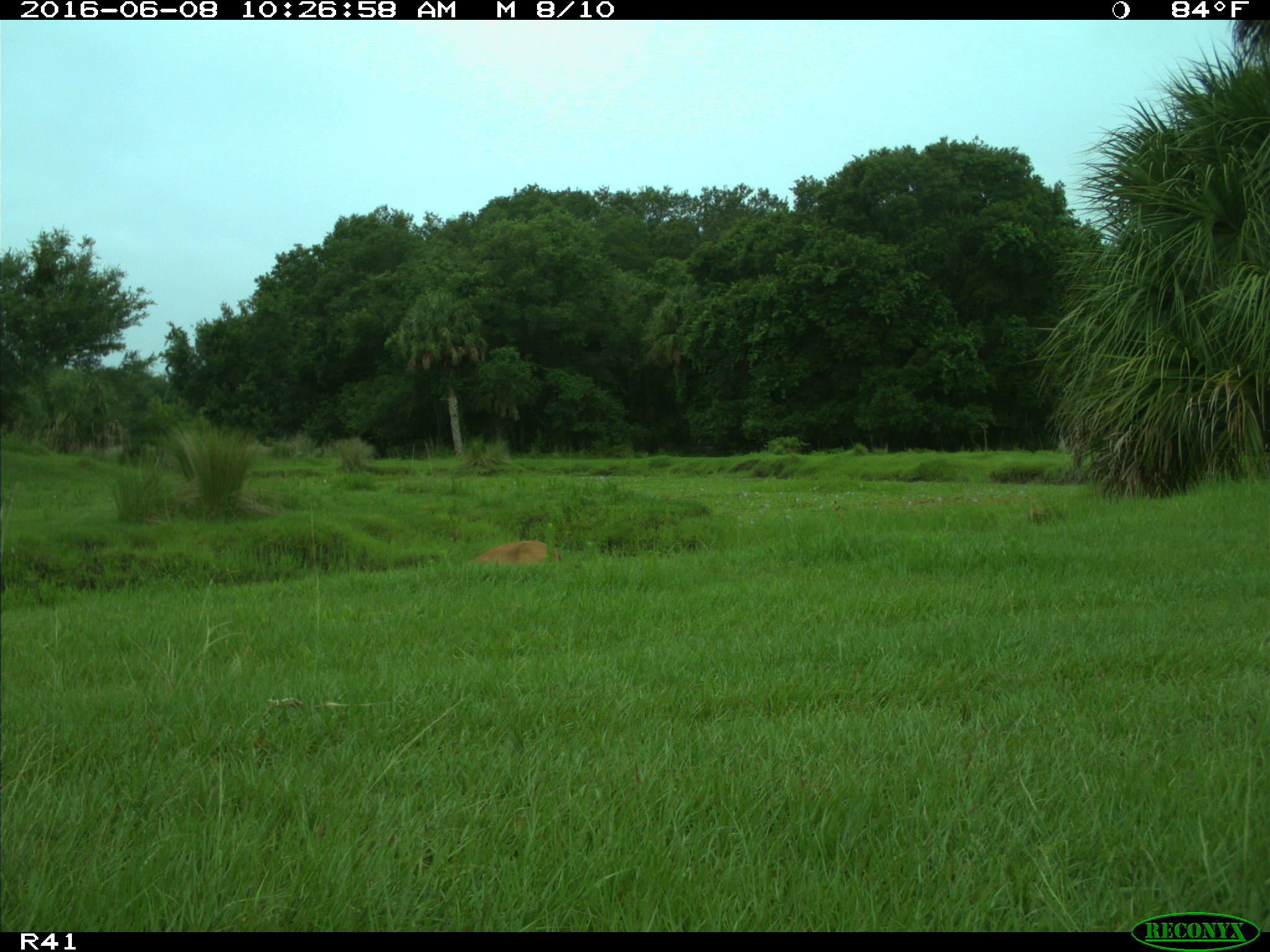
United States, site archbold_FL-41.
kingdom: Animalia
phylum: Chordata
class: Mammalia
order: Artiodactyla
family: Cervidae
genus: Odocoileus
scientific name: Odocoileus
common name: deer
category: unidentified deer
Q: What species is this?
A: Unidentified deer (deer) (Odocoileus).